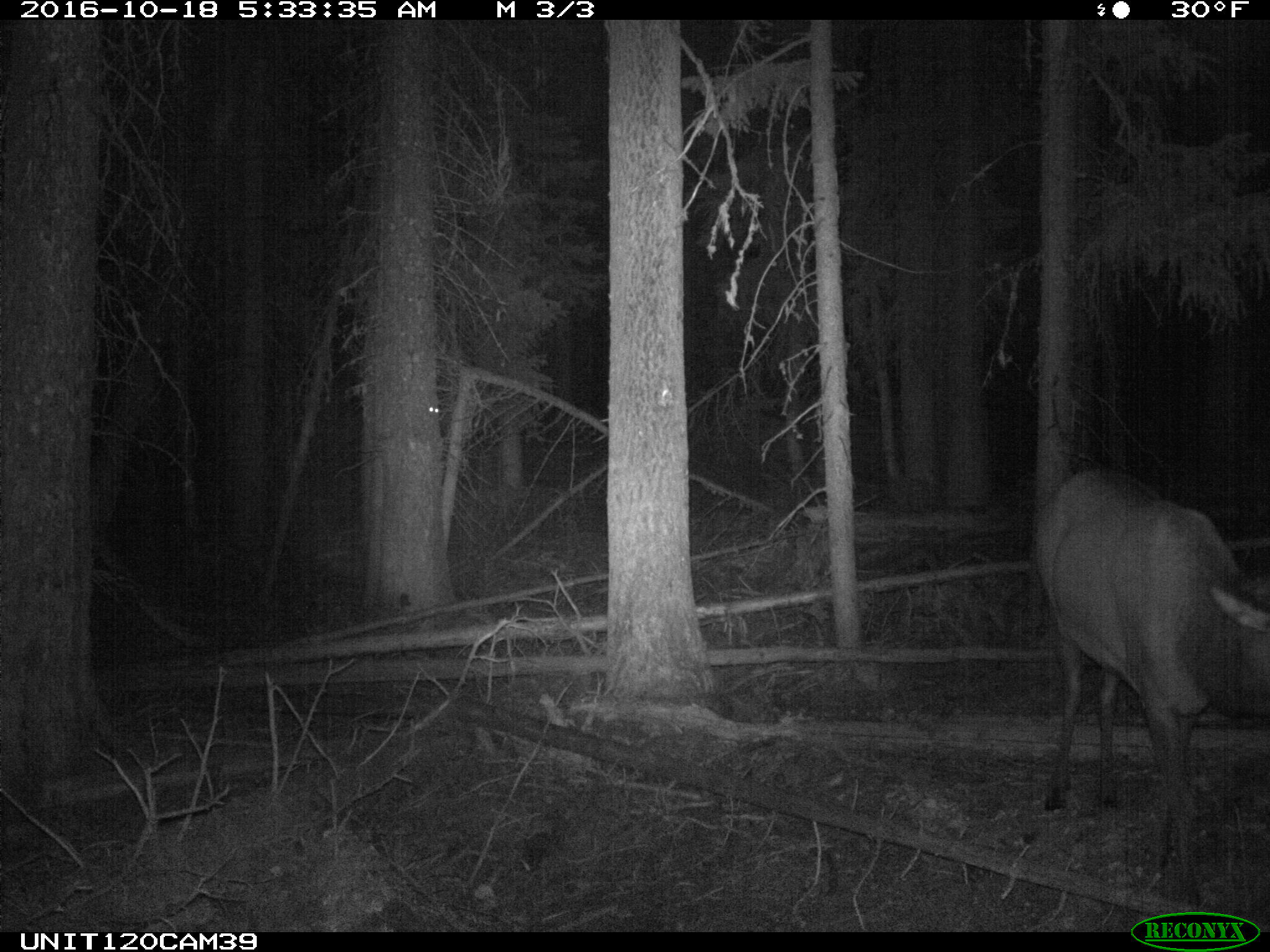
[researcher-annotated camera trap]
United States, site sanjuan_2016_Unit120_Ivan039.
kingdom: Animalia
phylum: Chordata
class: Mammalia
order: Artiodactyla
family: Cervidae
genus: Cervus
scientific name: Cervus elaphus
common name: red deer